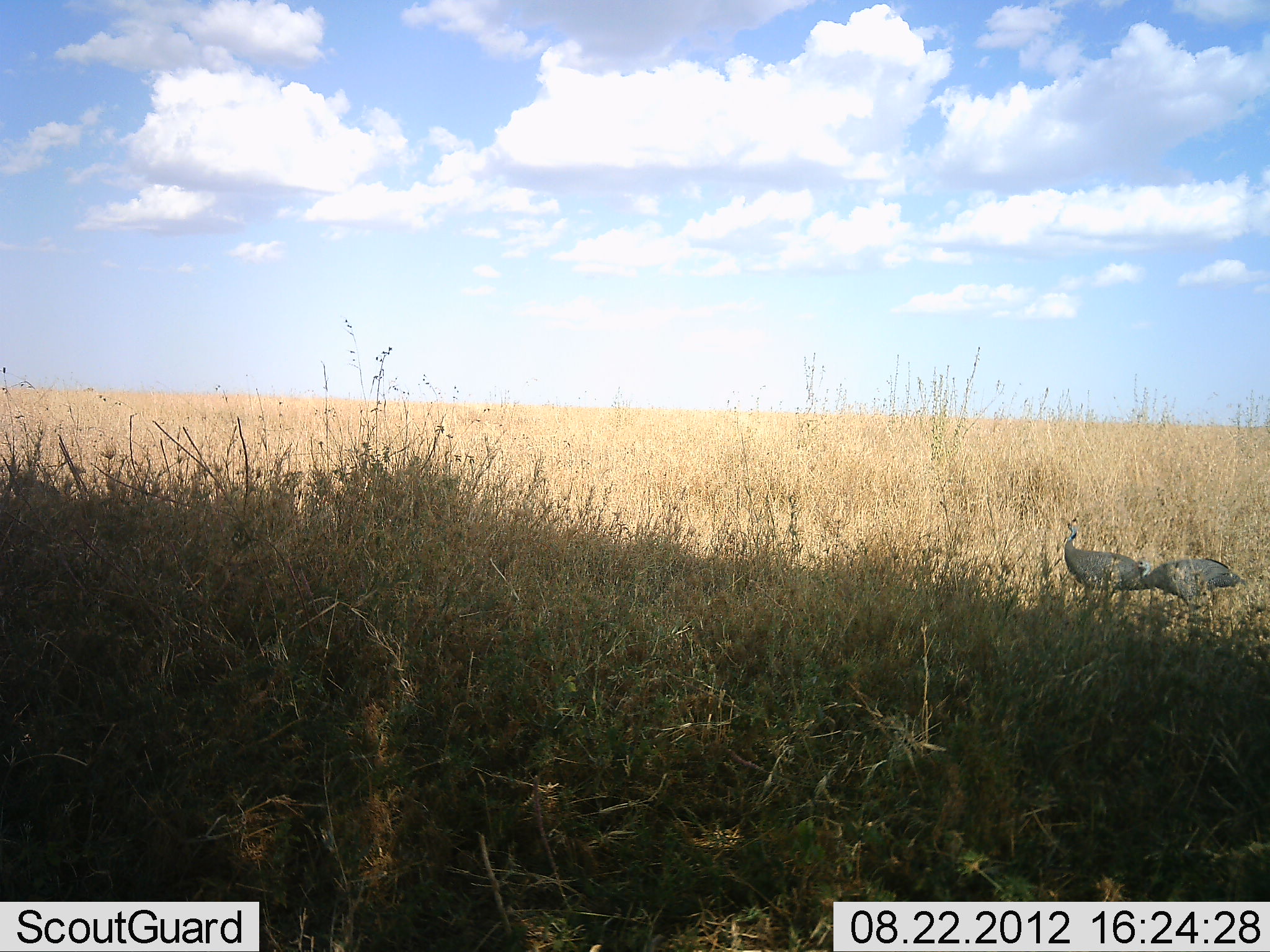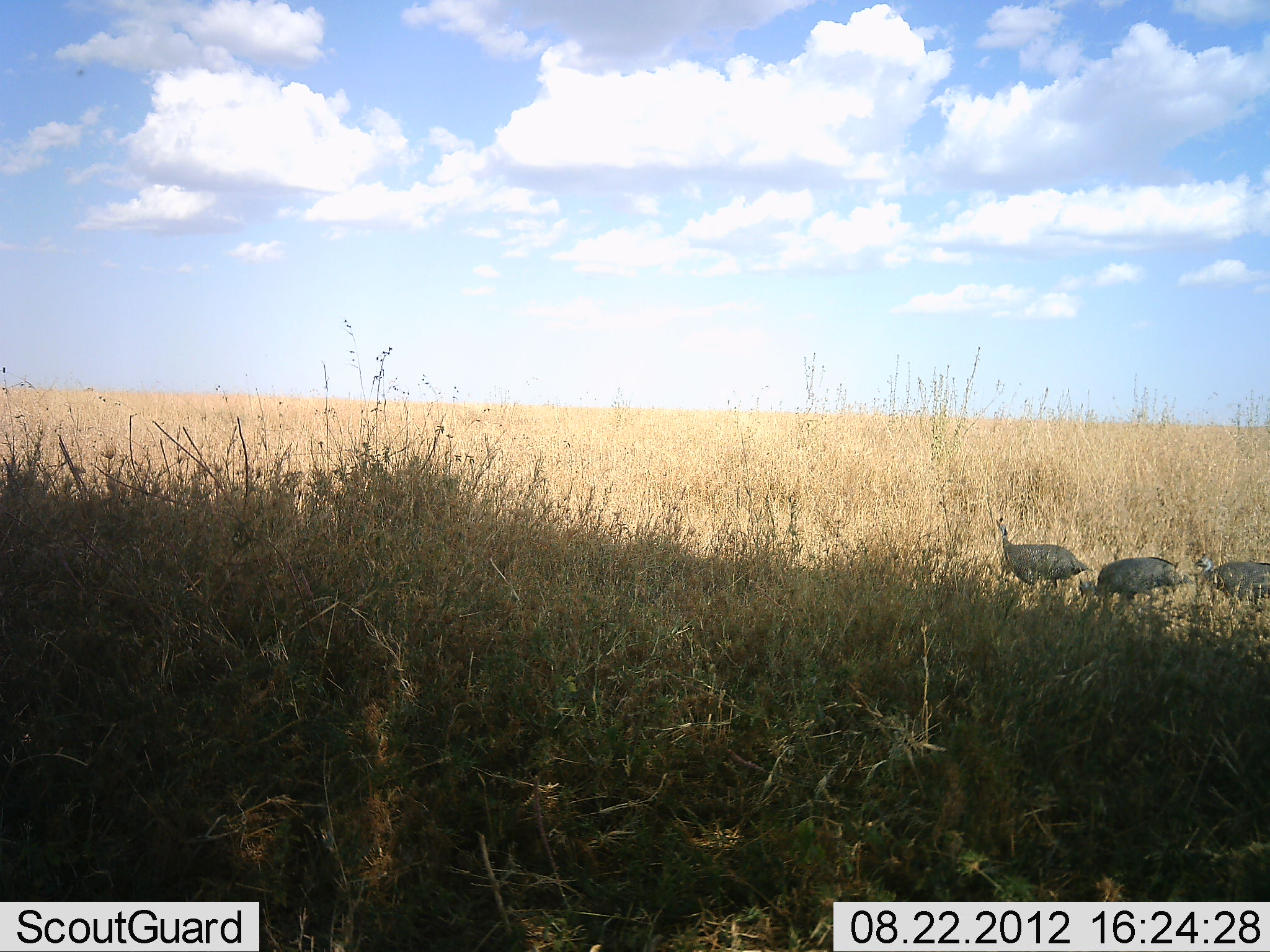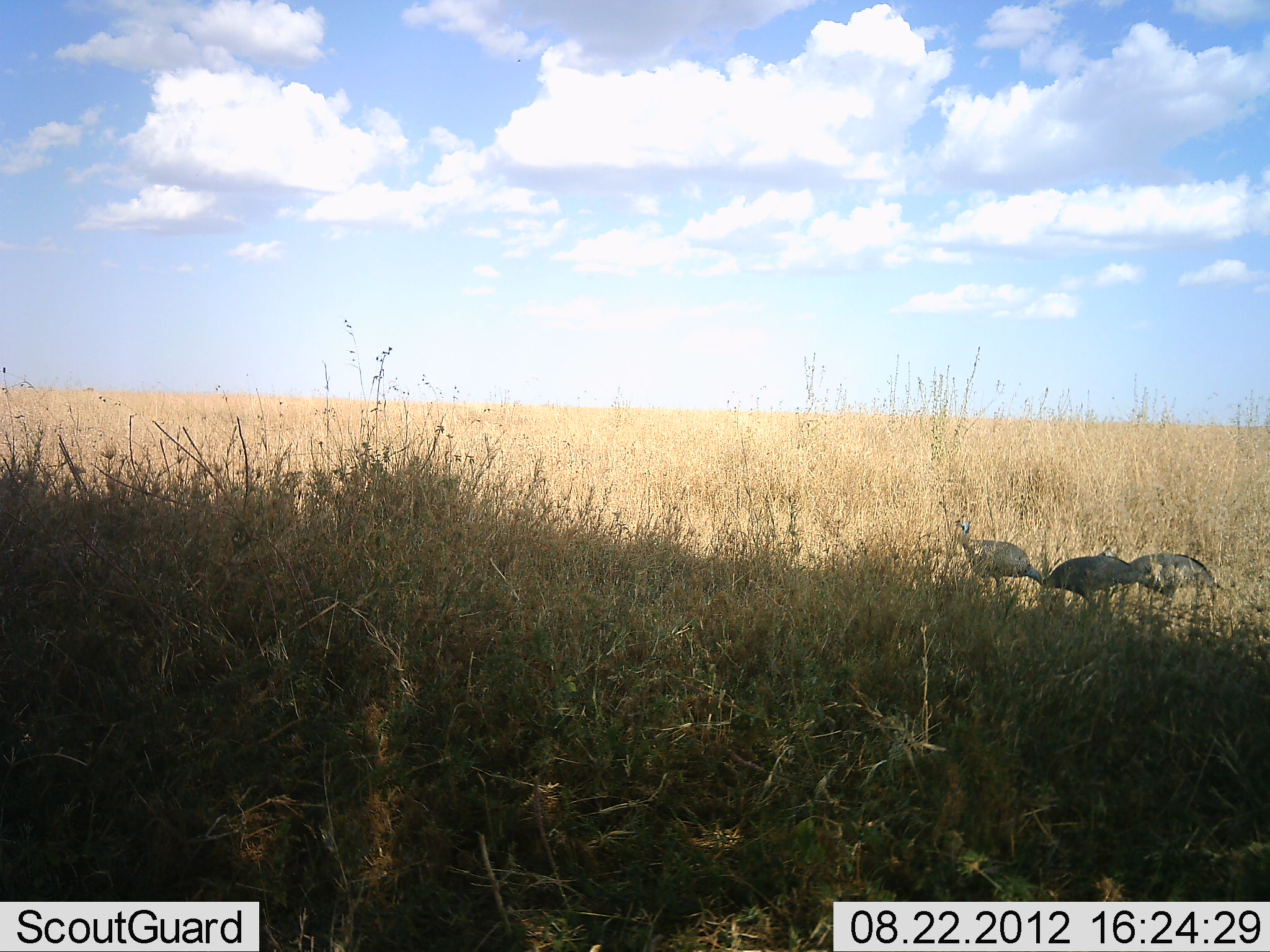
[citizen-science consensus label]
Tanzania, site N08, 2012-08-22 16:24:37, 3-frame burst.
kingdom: Animalia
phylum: Chordata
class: Aves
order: Galliformes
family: Numididae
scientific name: Numididae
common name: guinea fowl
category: guineafowl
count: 3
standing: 0%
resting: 0%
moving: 100%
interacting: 0%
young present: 0%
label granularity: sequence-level